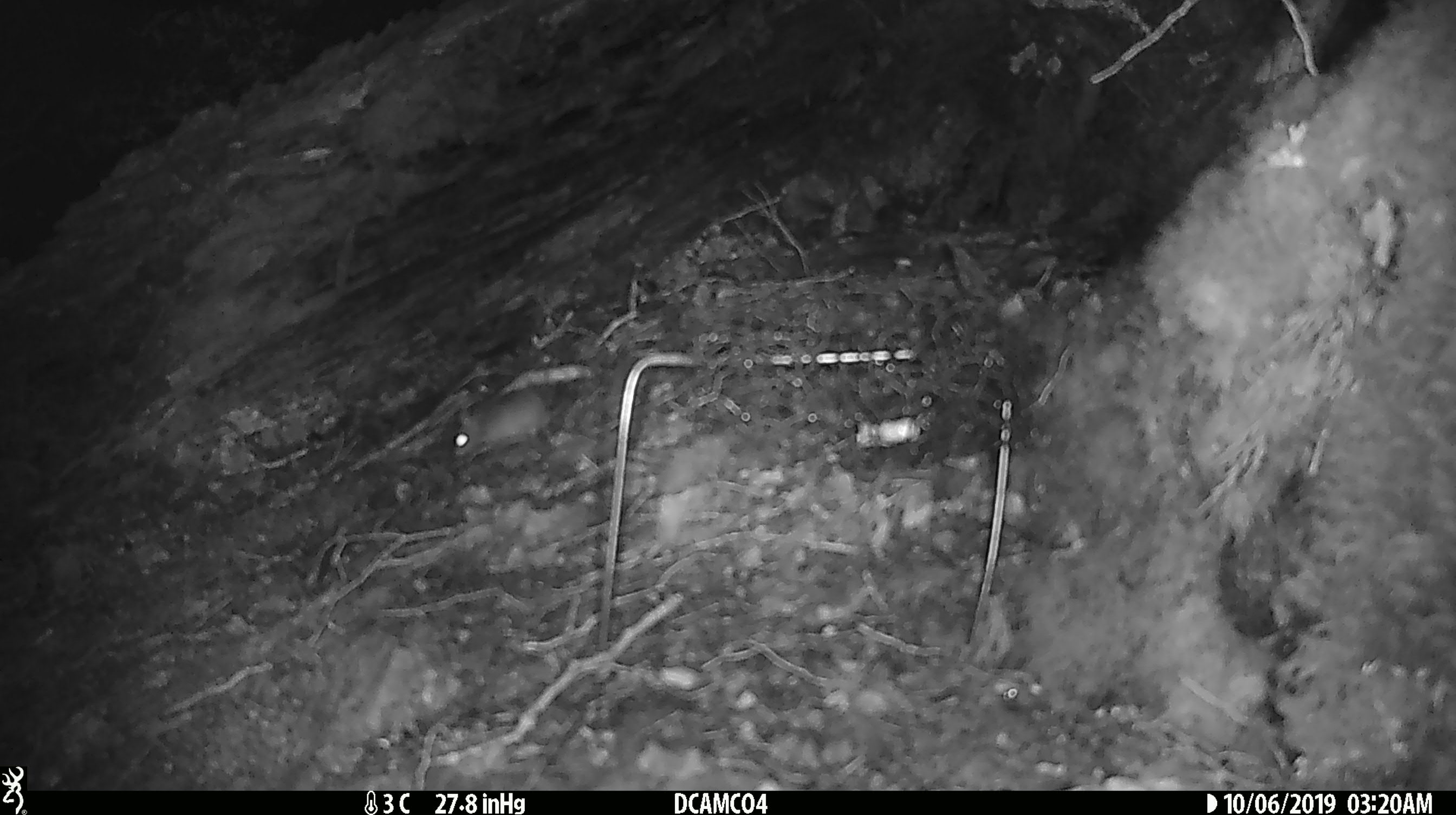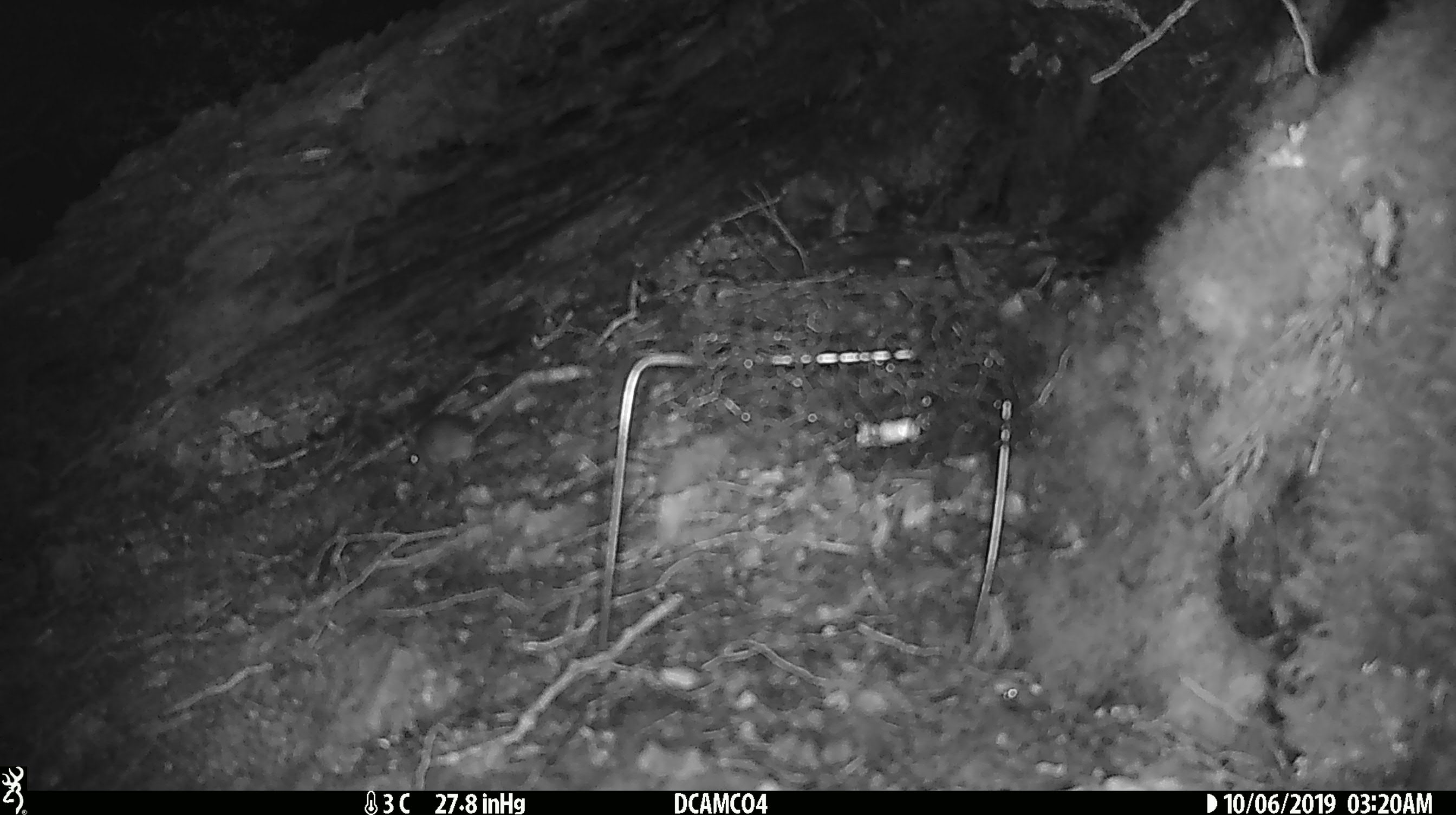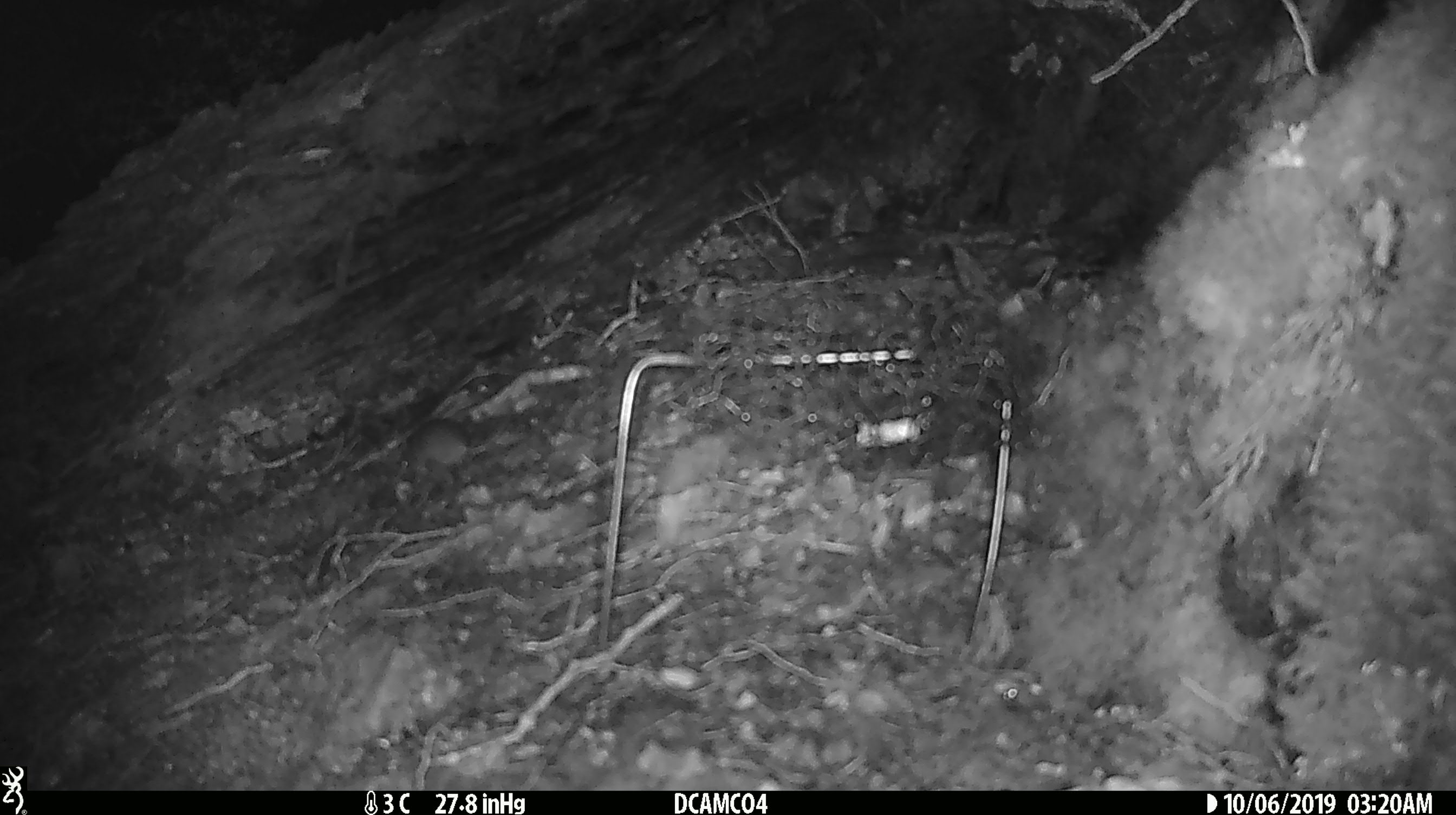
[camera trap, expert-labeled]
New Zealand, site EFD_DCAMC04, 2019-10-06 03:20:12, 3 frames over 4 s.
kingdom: Animalia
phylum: Chordata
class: Mammalia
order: Rodentia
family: Muridae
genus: Mus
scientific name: Mus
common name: mouse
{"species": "mouse (Mus)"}